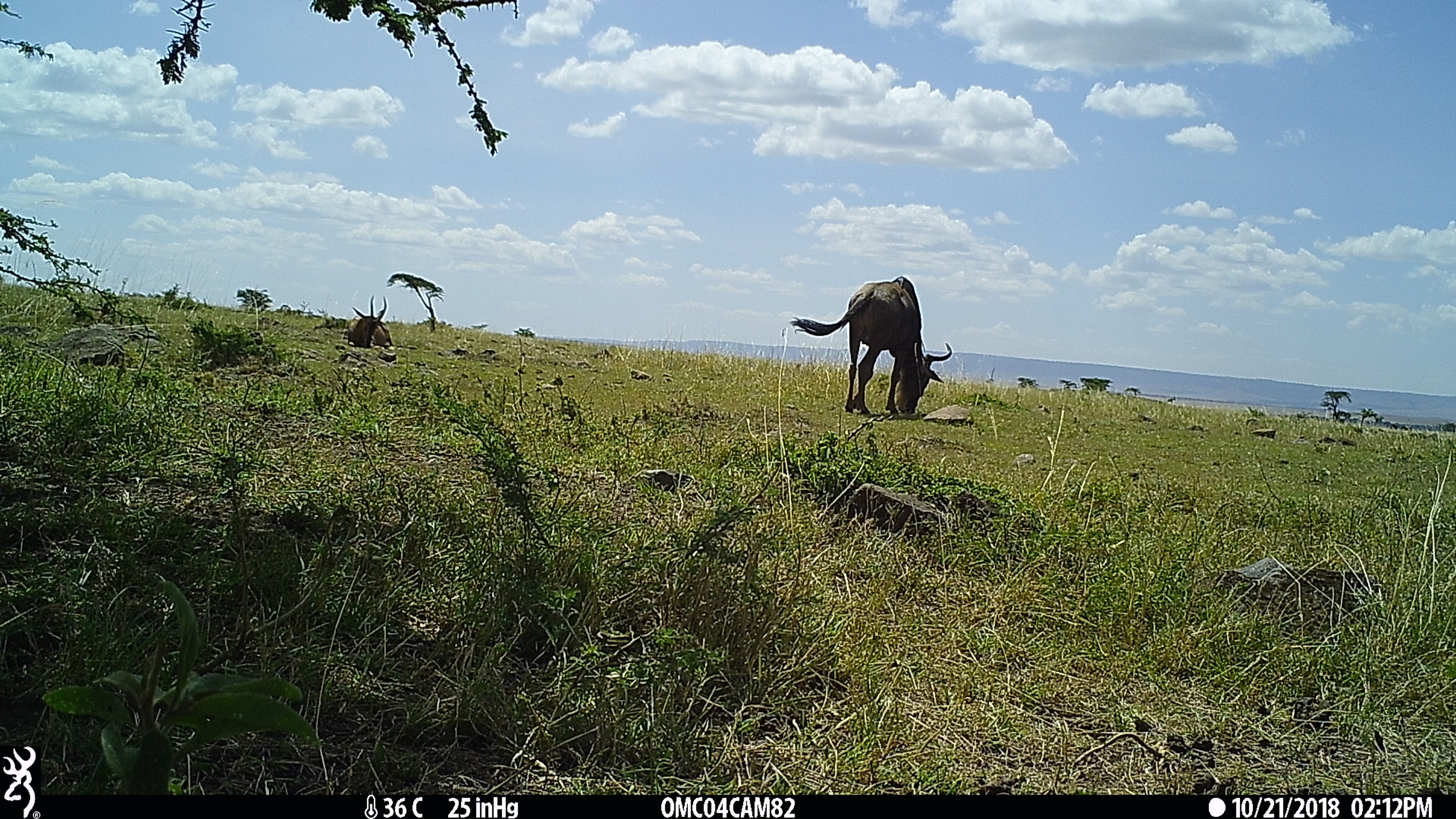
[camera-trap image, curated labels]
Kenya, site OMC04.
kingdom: Animalia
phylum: Chordata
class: Mammalia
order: Artiodactyla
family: Bovidae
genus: Damaliscus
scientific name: Damaliscus lunatus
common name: topi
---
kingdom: Animalia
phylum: Chordata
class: Mammalia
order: Artiodactyla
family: Bovidae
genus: Connochaetes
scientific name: Connochaetes taurinus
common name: blue wildebeest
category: wildebeest